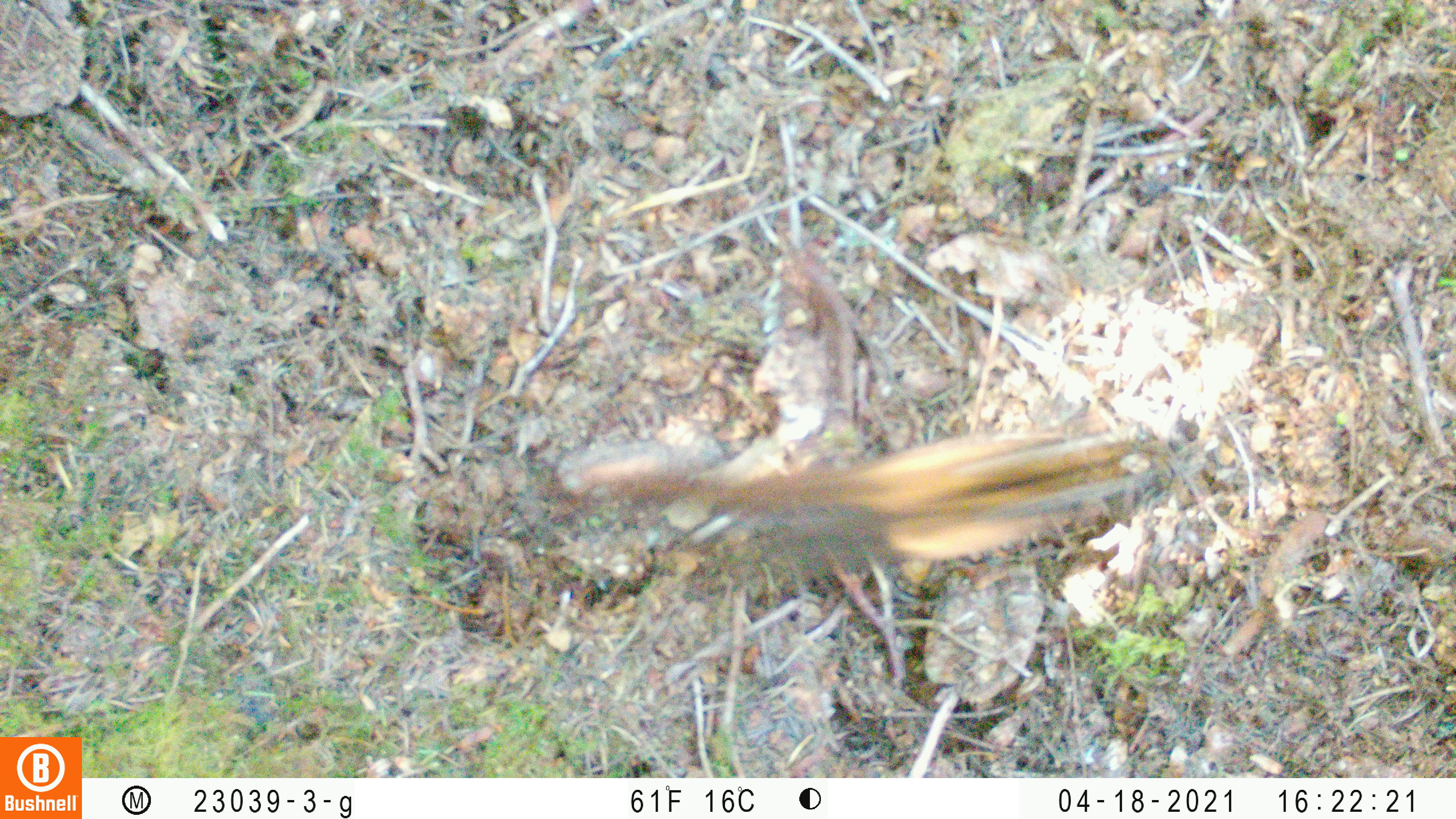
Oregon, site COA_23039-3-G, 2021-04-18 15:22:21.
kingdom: Animalia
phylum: Chordata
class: Mammalia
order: Rodentia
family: Sciuridae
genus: Neotamias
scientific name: Neotamias townsendii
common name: townsend's chipmunk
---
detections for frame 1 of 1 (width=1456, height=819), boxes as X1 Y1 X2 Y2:
townsend's chipmunk: 552 368 1243 634